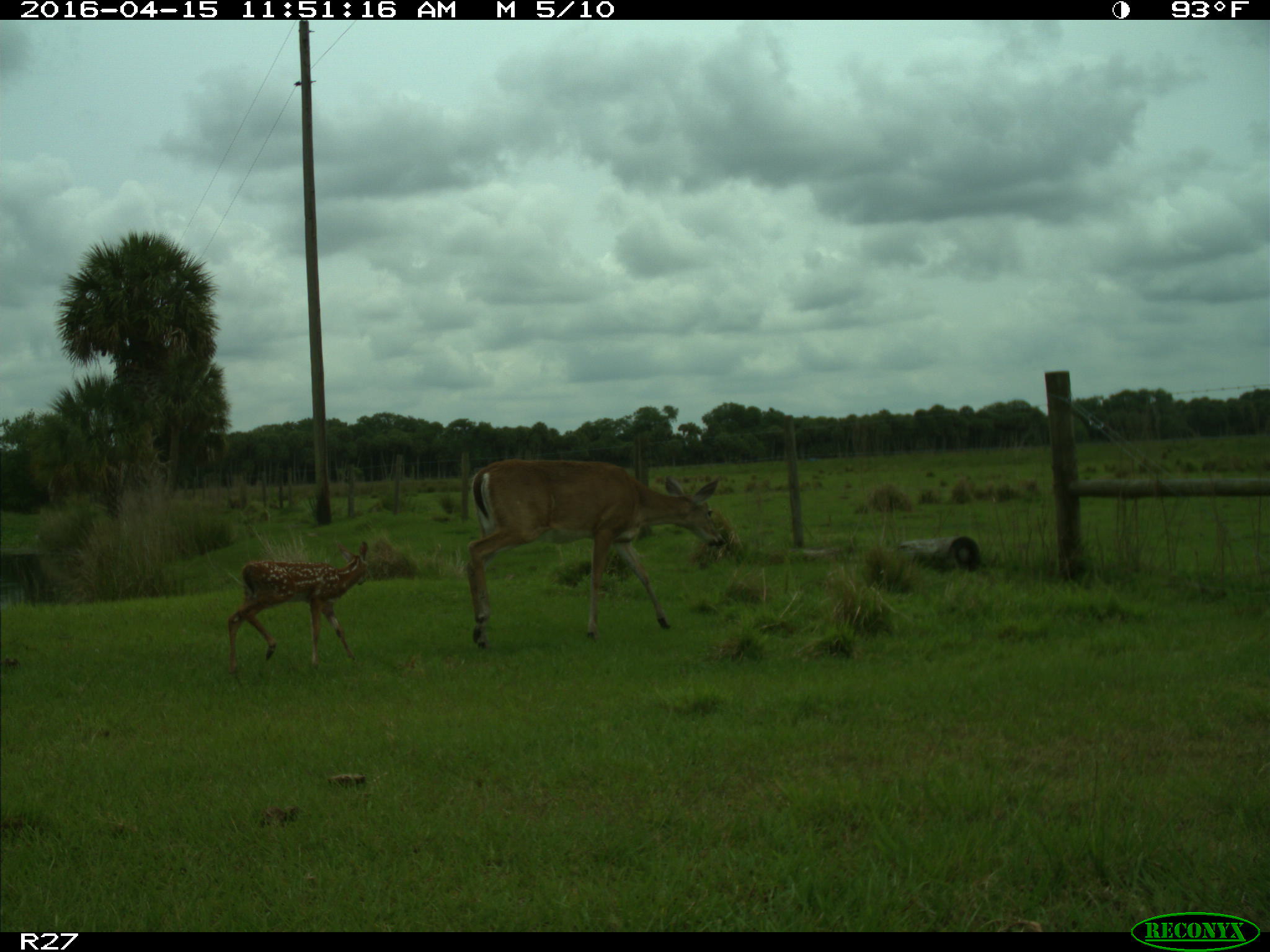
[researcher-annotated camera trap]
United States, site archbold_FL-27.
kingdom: Animalia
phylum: Chordata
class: Mammalia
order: Artiodactyla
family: Cervidae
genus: Odocoileus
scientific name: Odocoileus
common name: deer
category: unidentified deer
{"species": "unidentified deer (deer) (Odocoileus)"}